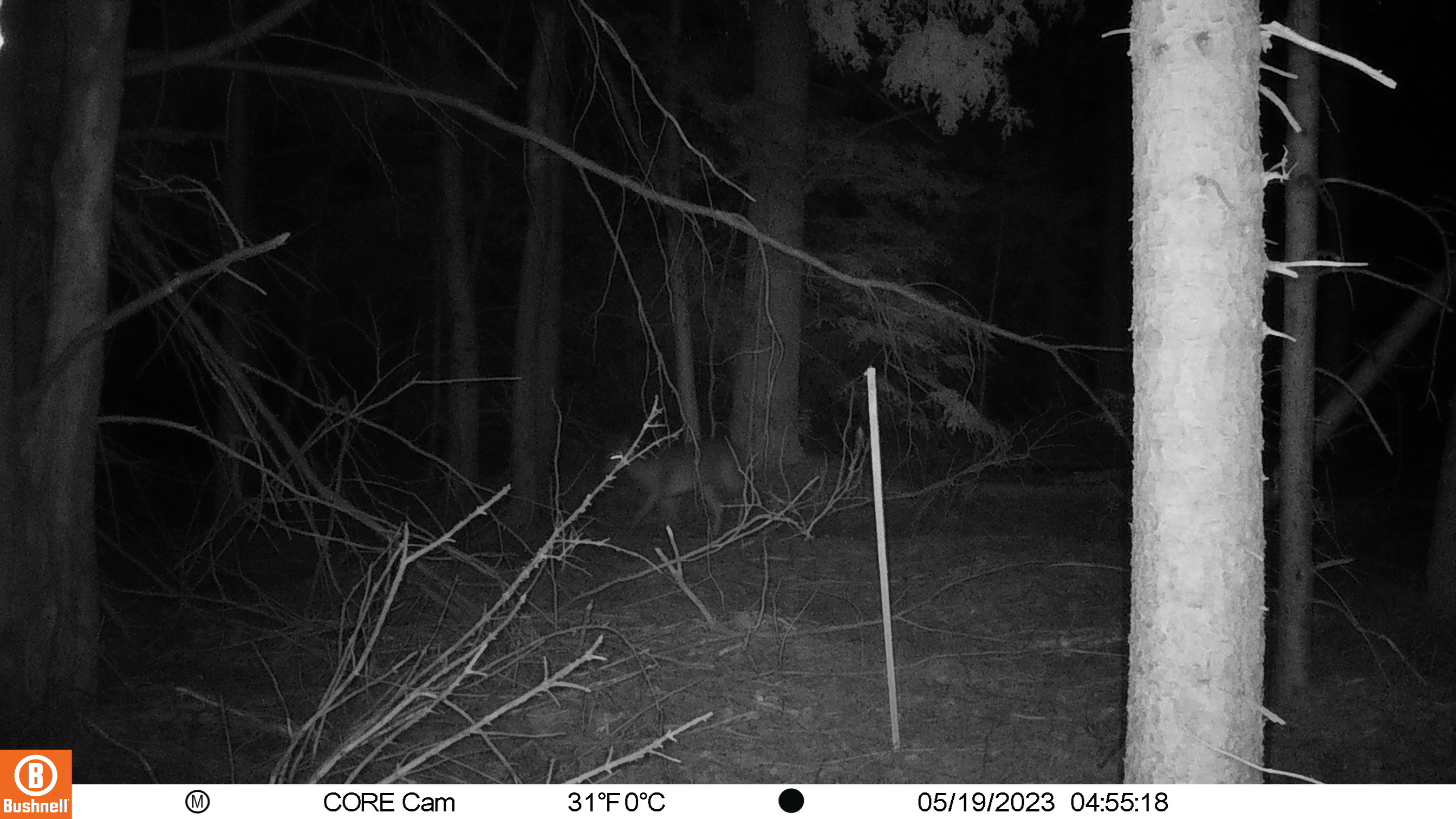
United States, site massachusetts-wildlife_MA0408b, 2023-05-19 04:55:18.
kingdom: Animalia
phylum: Chordata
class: Mammalia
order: Artiodactyla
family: Cervidae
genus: Odocoileus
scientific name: Odocoileus virginianus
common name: white-tailed deer